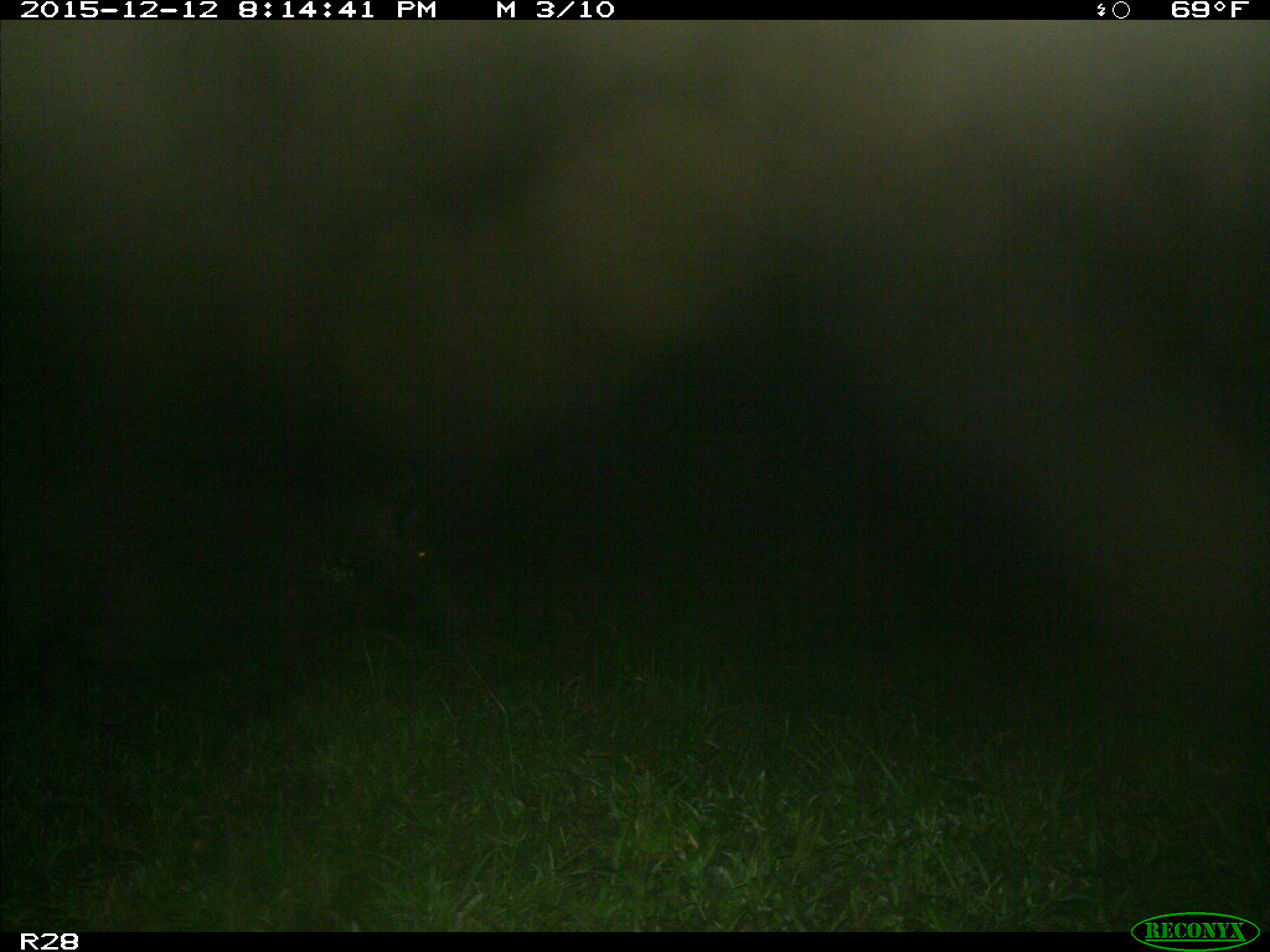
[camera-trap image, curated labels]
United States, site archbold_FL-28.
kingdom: Animalia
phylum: Chordata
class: Mammalia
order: Artiodactyla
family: Suidae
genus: Sus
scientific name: Sus scrofa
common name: wild boar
Sus scrofa (wild boar).